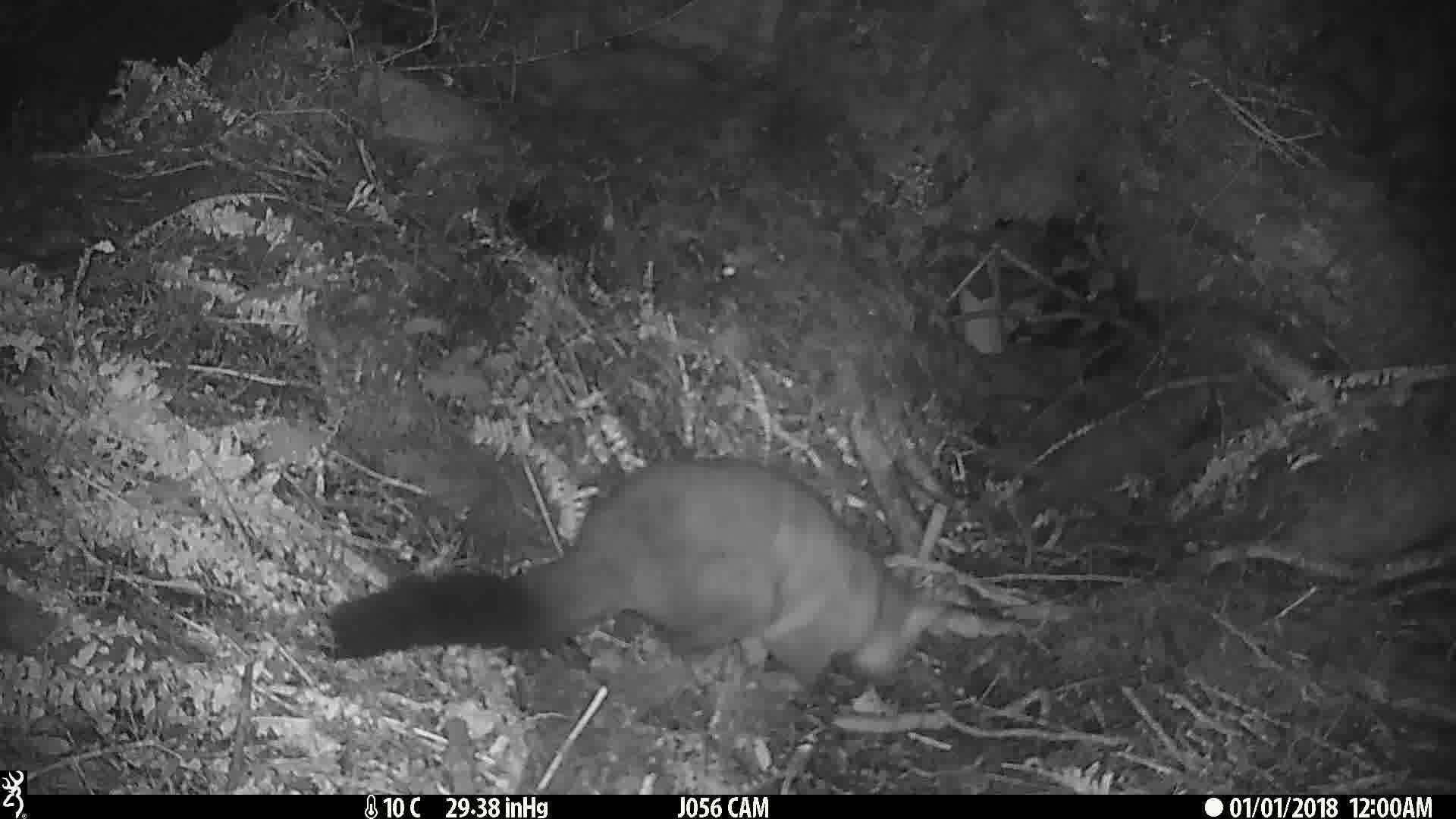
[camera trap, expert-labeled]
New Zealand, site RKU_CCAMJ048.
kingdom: Animalia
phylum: Chordata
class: Mammalia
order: Diprotodontia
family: Phalangeridae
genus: Trichosurus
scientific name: Trichosurus vulpecula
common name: common brushtail possum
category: possum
Possum (common brushtail possum) (Trichosurus vulpecula).